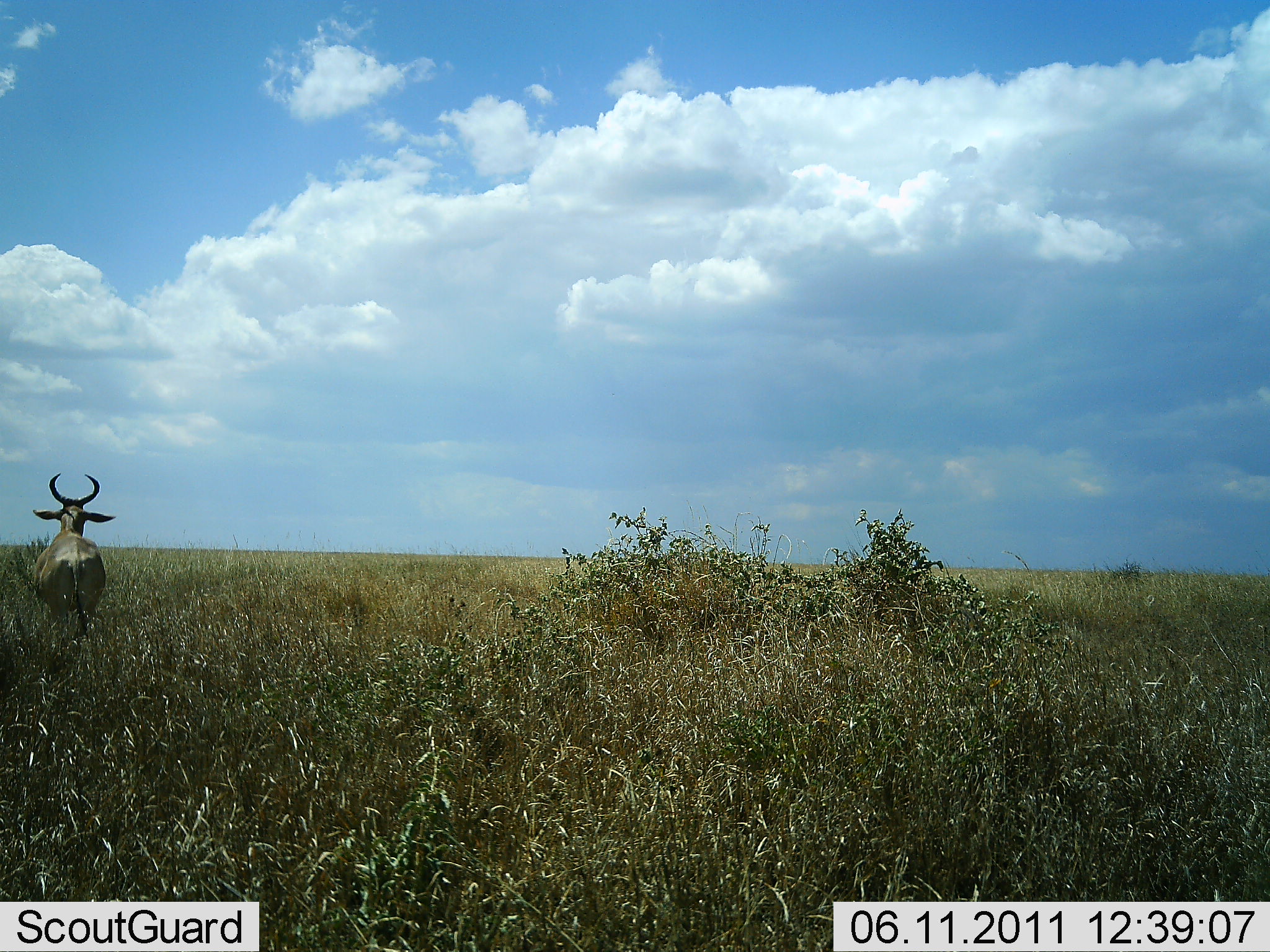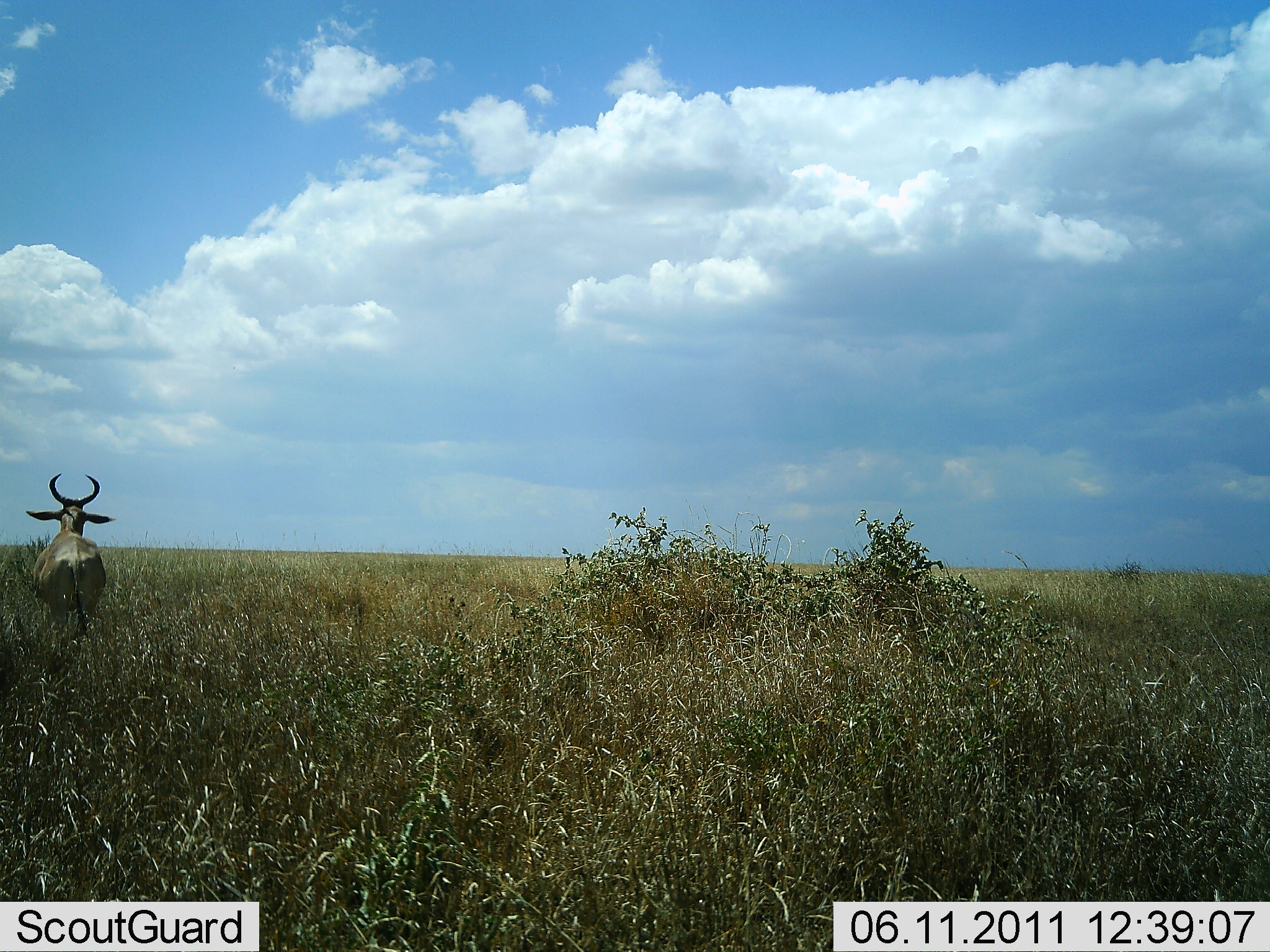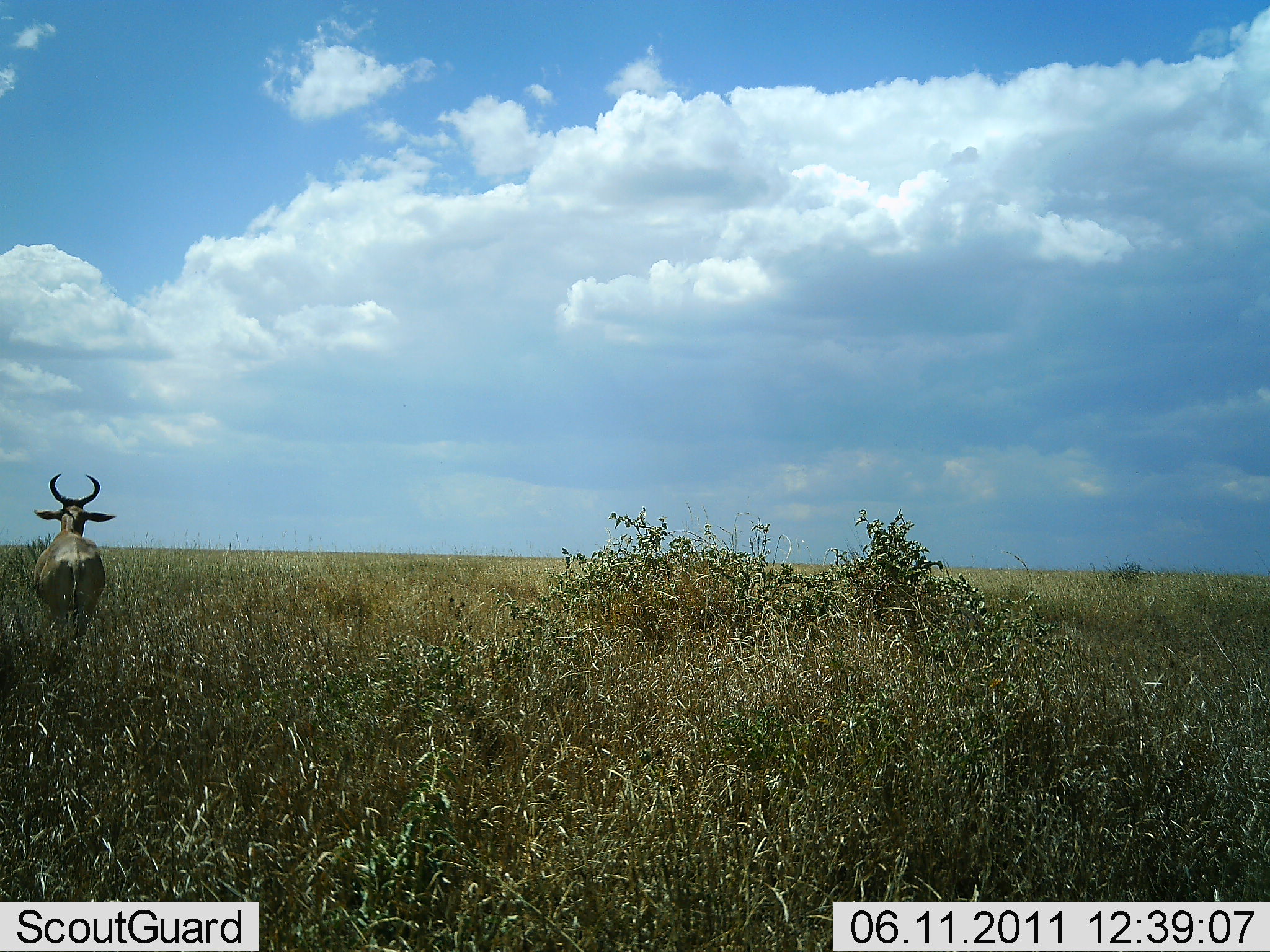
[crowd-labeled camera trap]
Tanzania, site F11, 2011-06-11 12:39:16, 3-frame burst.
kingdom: Animalia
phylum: Chordata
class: Mammalia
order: Artiodactyla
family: Bovidae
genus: Alcelaphus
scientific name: Alcelaphus buselaphus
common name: hartebeest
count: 1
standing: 80%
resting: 0%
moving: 20%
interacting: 0%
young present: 0%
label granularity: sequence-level